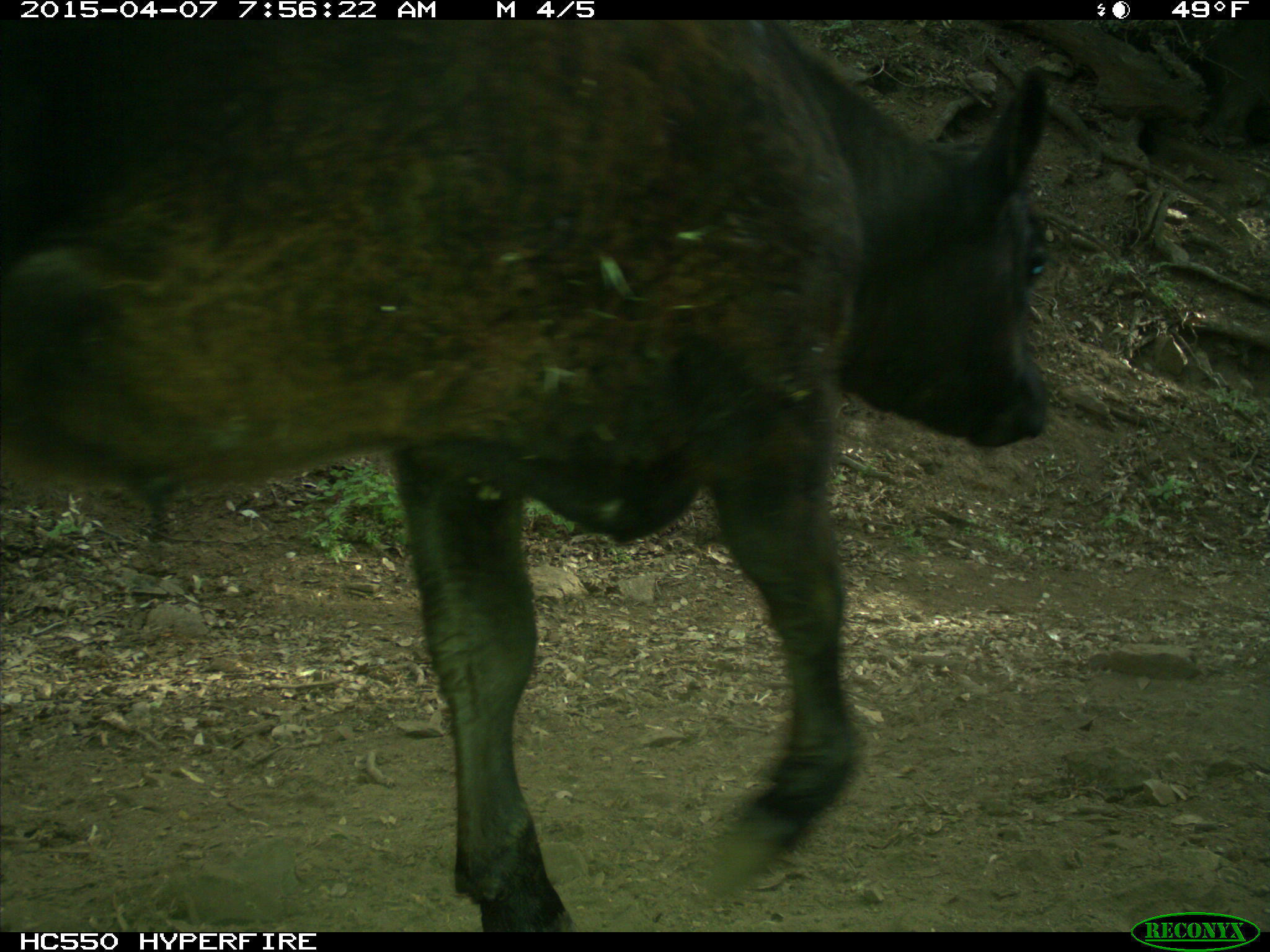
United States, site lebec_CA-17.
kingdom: Animalia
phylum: Chordata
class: Mammalia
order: Artiodactyla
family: Bovidae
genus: Bos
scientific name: Bos taurus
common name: domestic cow